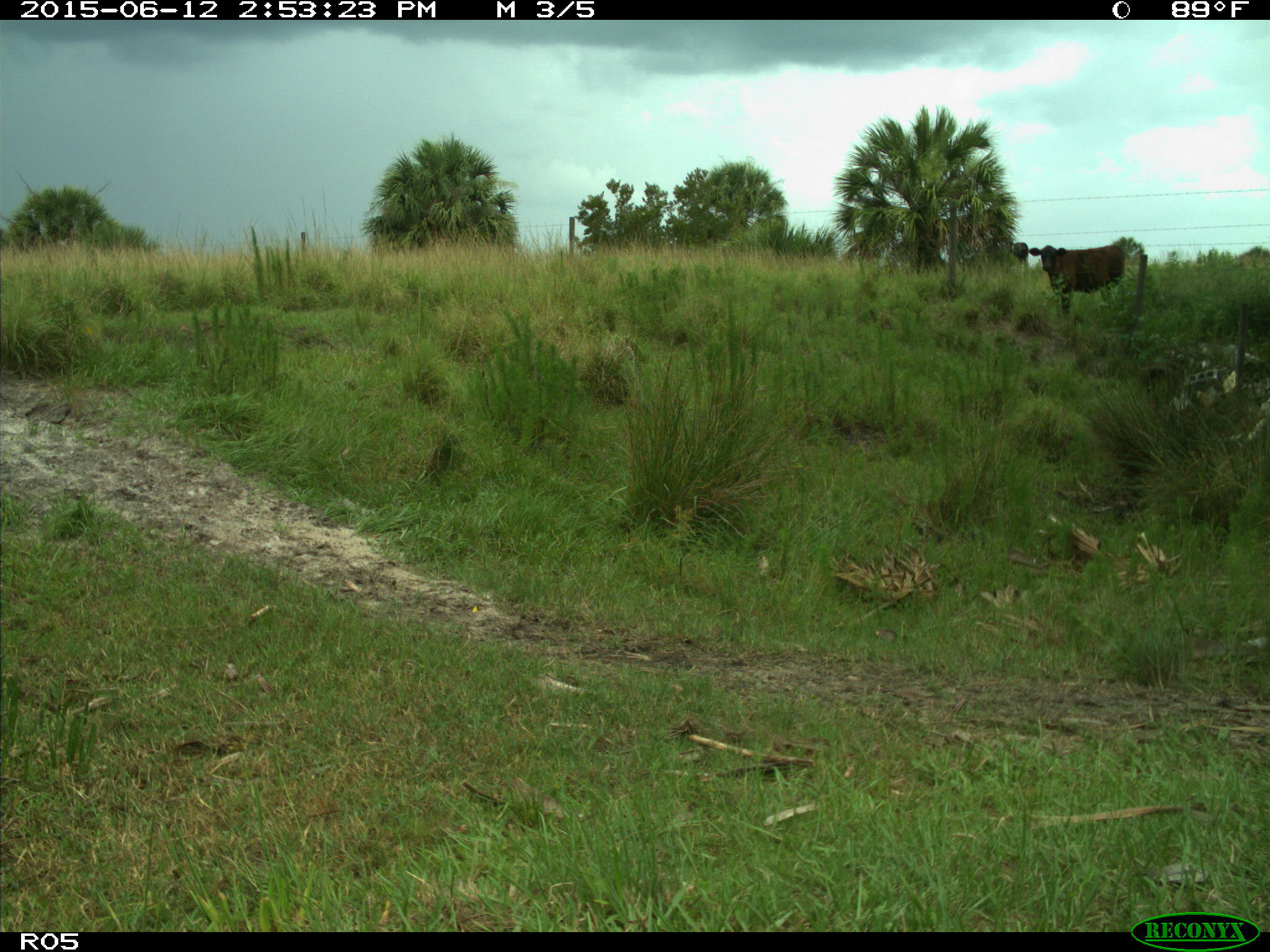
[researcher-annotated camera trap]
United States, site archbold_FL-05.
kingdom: Animalia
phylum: Chordata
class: Mammalia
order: Artiodactyla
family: Bovidae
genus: Bos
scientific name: Bos taurus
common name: domestic cow